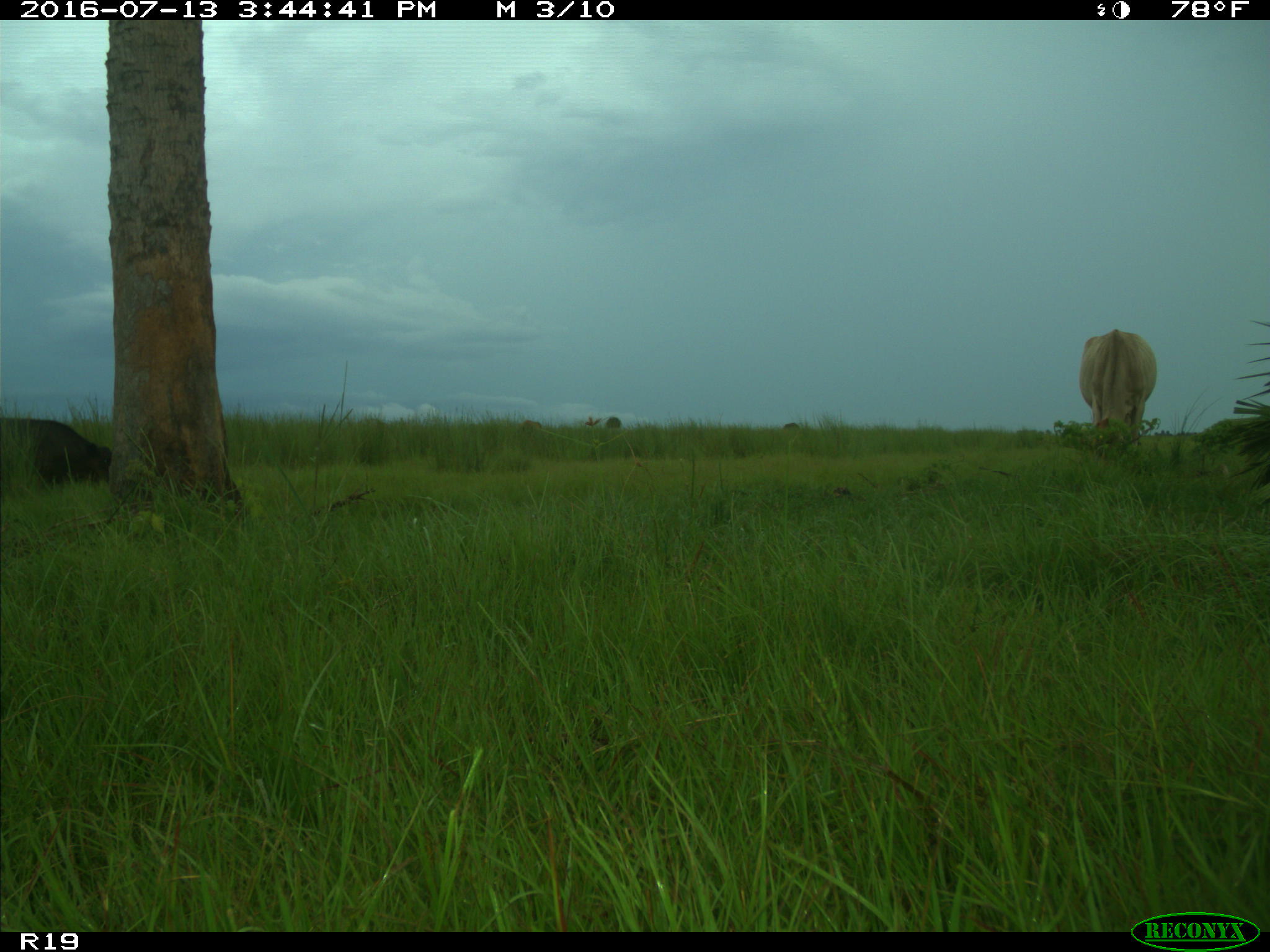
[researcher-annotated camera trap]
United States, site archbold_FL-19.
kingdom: Animalia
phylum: Chordata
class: Mammalia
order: Artiodactyla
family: Bovidae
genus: Bos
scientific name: Bos taurus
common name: domestic cow